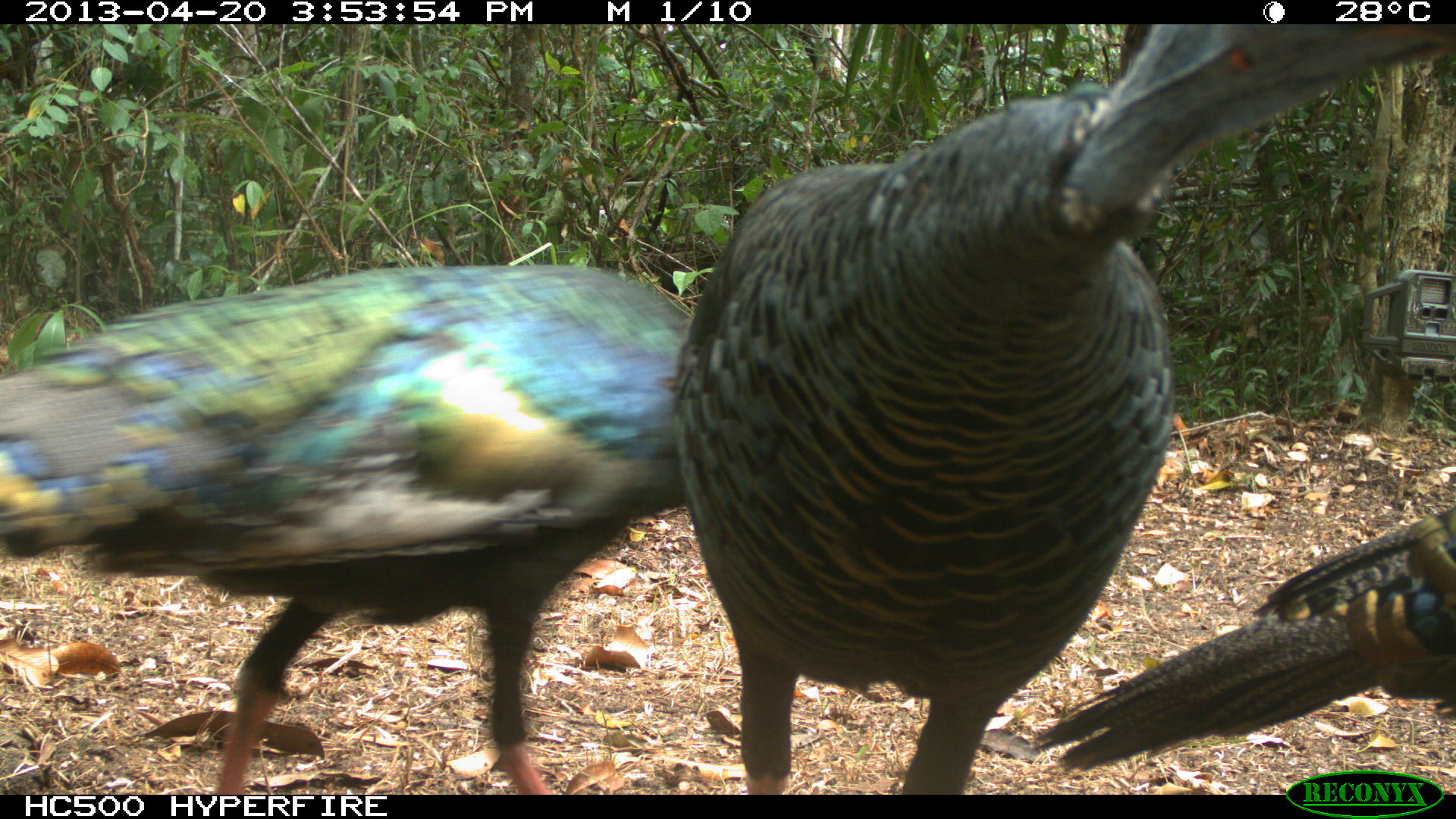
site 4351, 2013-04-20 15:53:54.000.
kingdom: Animalia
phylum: Chordata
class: Aves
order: Galliformes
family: Phasianidae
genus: Meleagris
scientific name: Meleagris ocellata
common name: ocellated turkey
Meleagris ocellata (ocellated turkey), count 3.